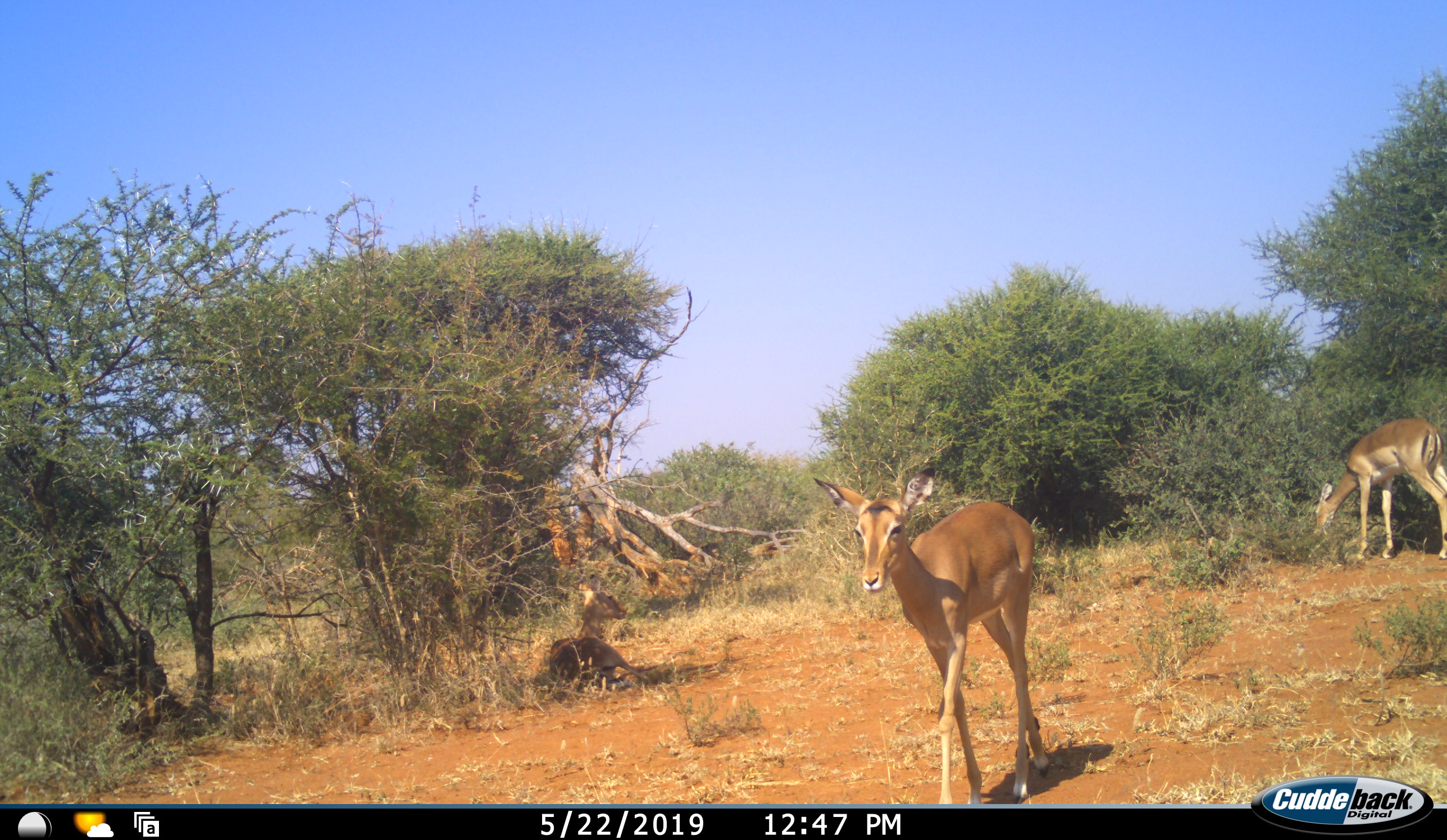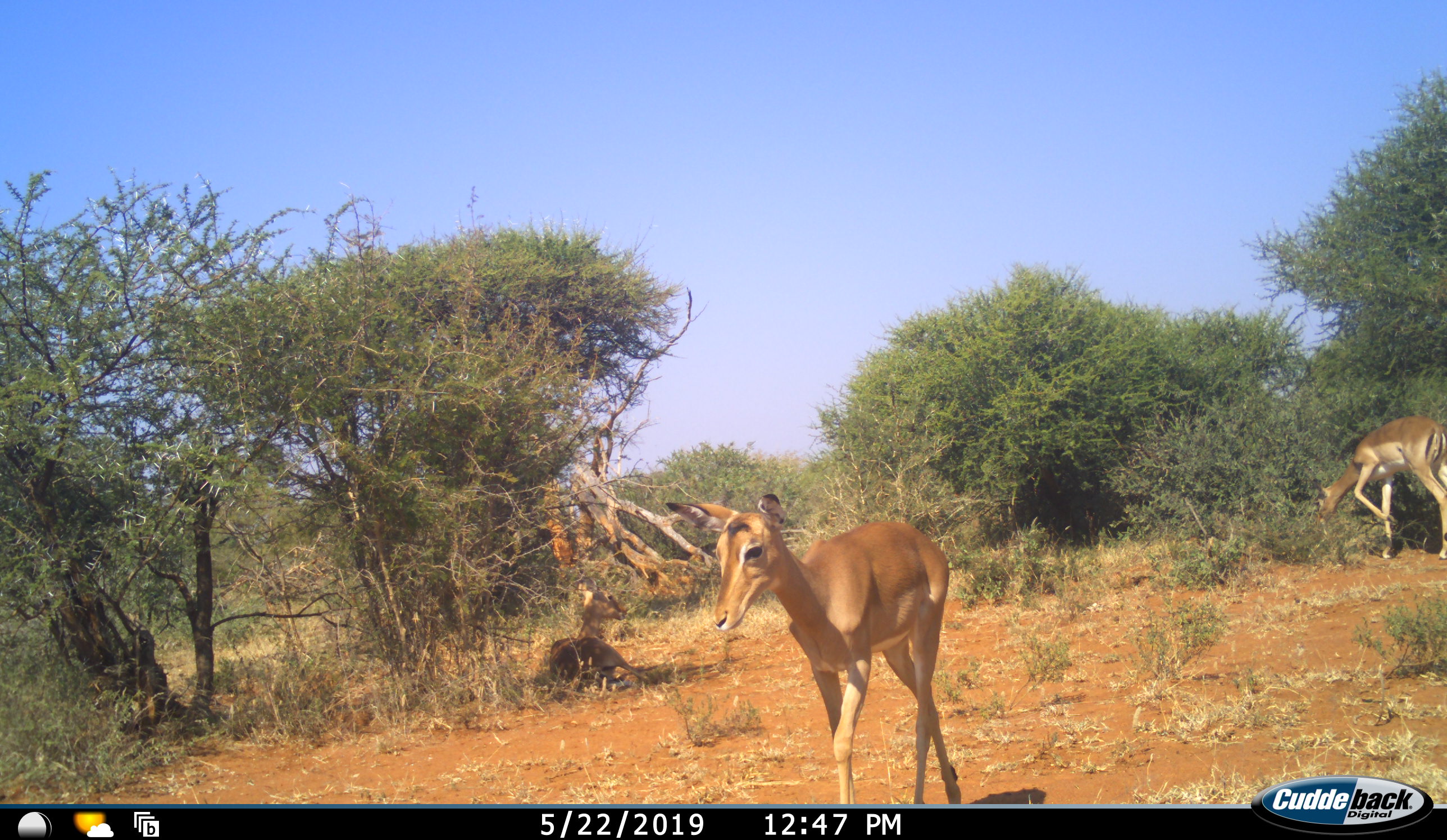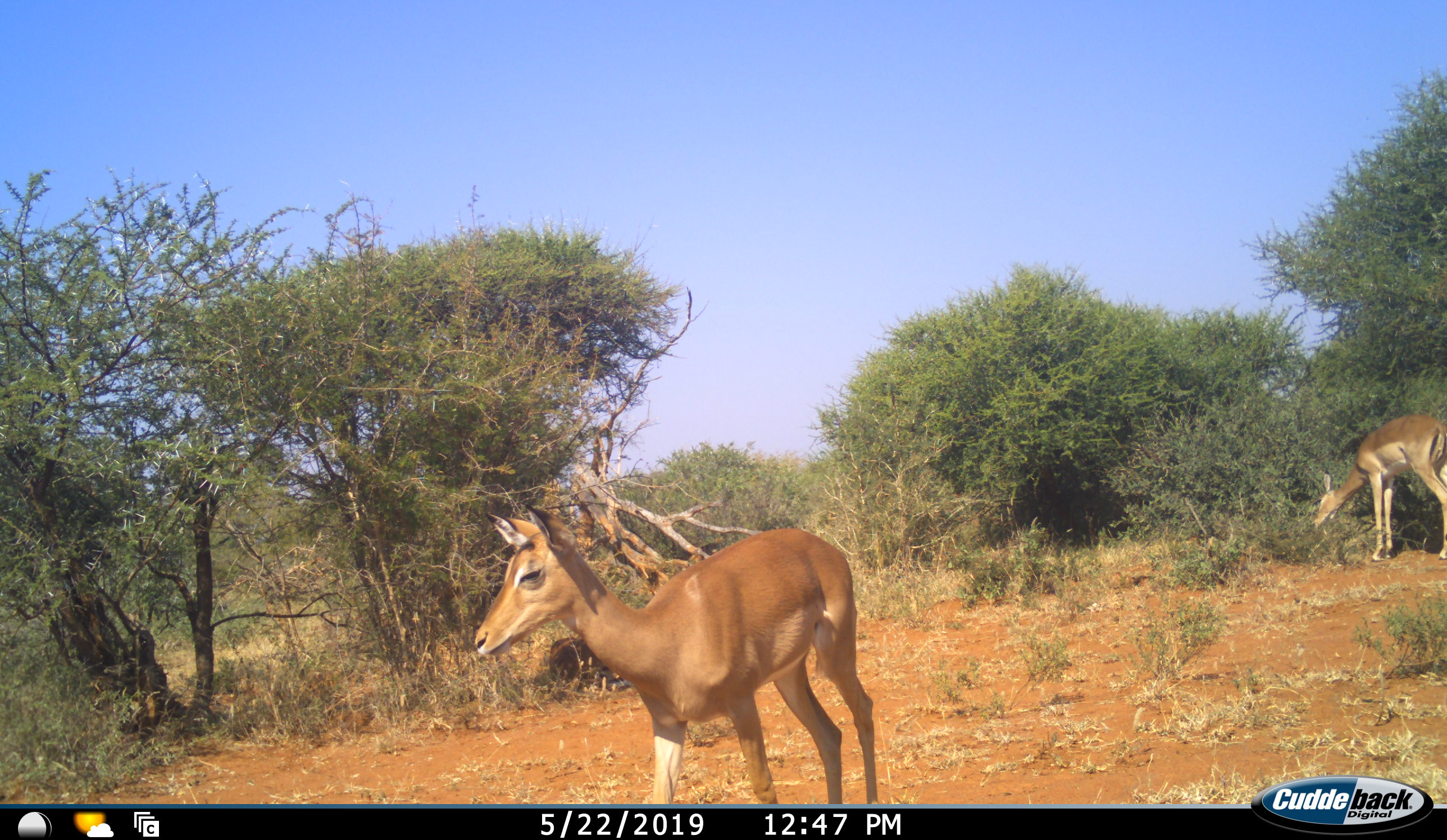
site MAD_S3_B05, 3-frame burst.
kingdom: Animalia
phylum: Chordata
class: Mammalia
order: Artiodactyla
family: Bovidae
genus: Aepyceros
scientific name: Aepyceros melampus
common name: impala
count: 2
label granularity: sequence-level